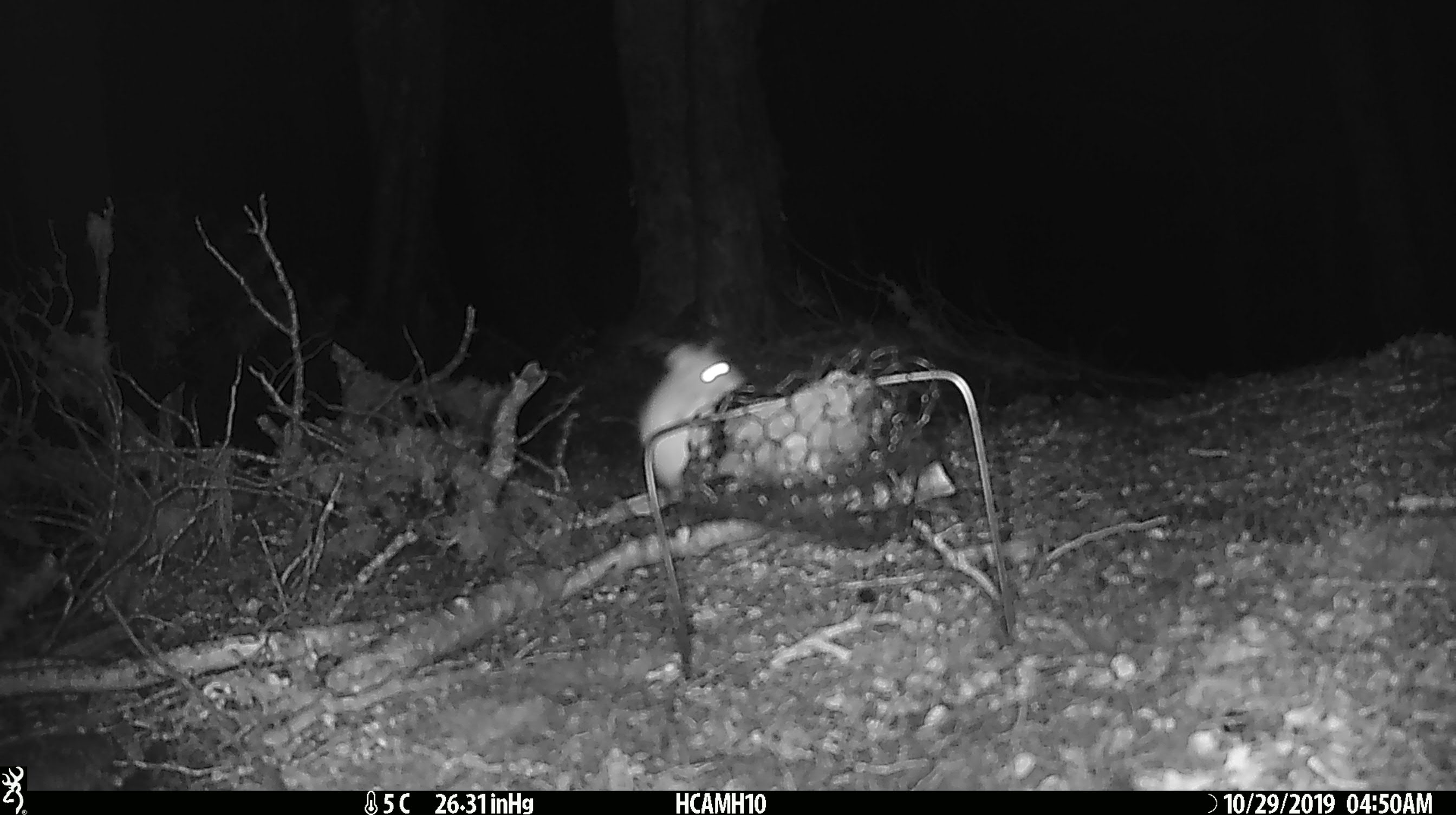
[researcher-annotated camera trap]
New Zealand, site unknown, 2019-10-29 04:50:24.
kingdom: Animalia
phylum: Chordata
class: Mammalia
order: Rodentia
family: Muridae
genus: Mus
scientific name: Mus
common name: mouse